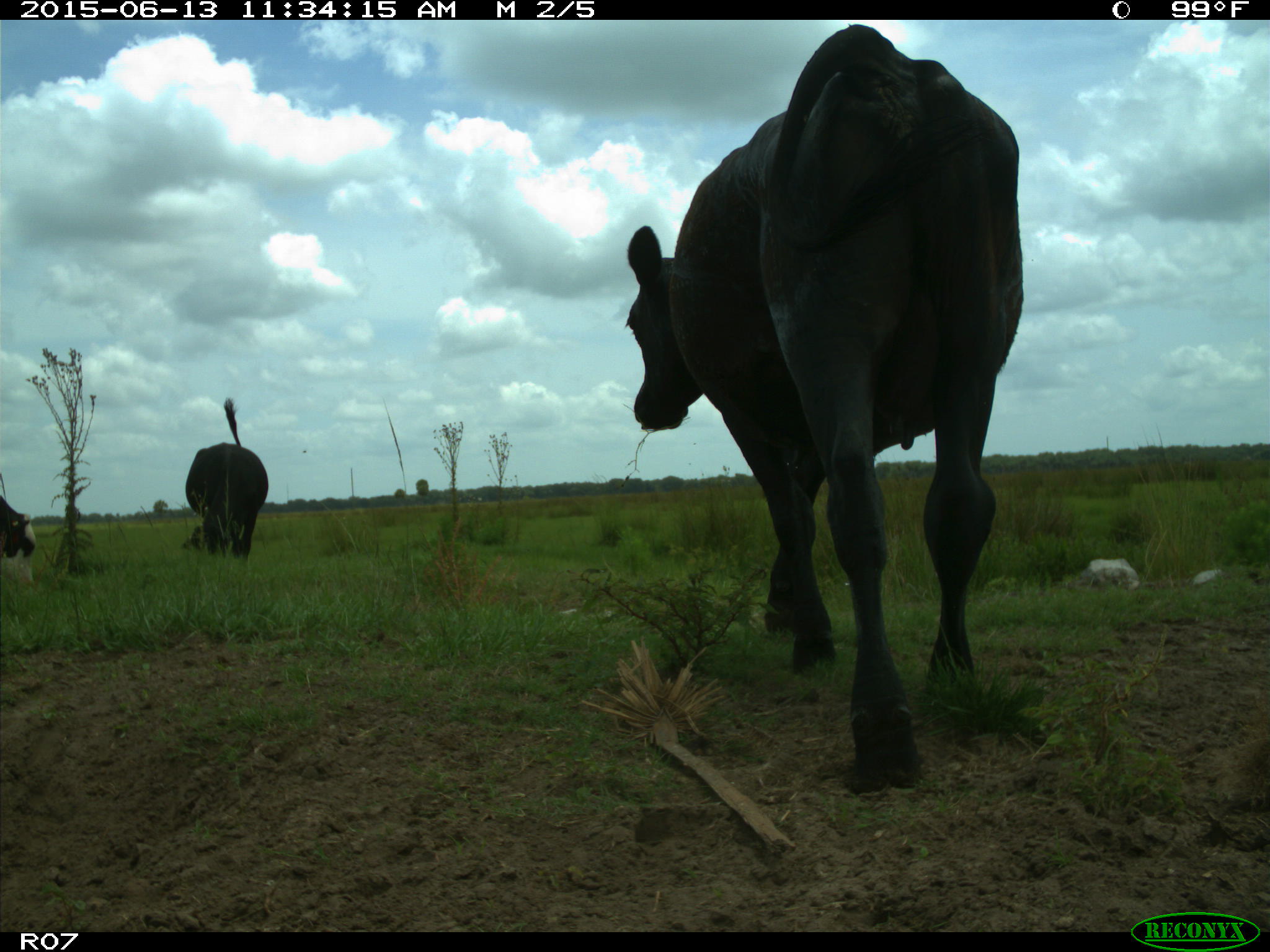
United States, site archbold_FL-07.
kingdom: Animalia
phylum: Chordata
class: Mammalia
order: Artiodactyla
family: Bovidae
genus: Bos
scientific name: Bos taurus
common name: domestic cow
Bos taurus (domestic cow).